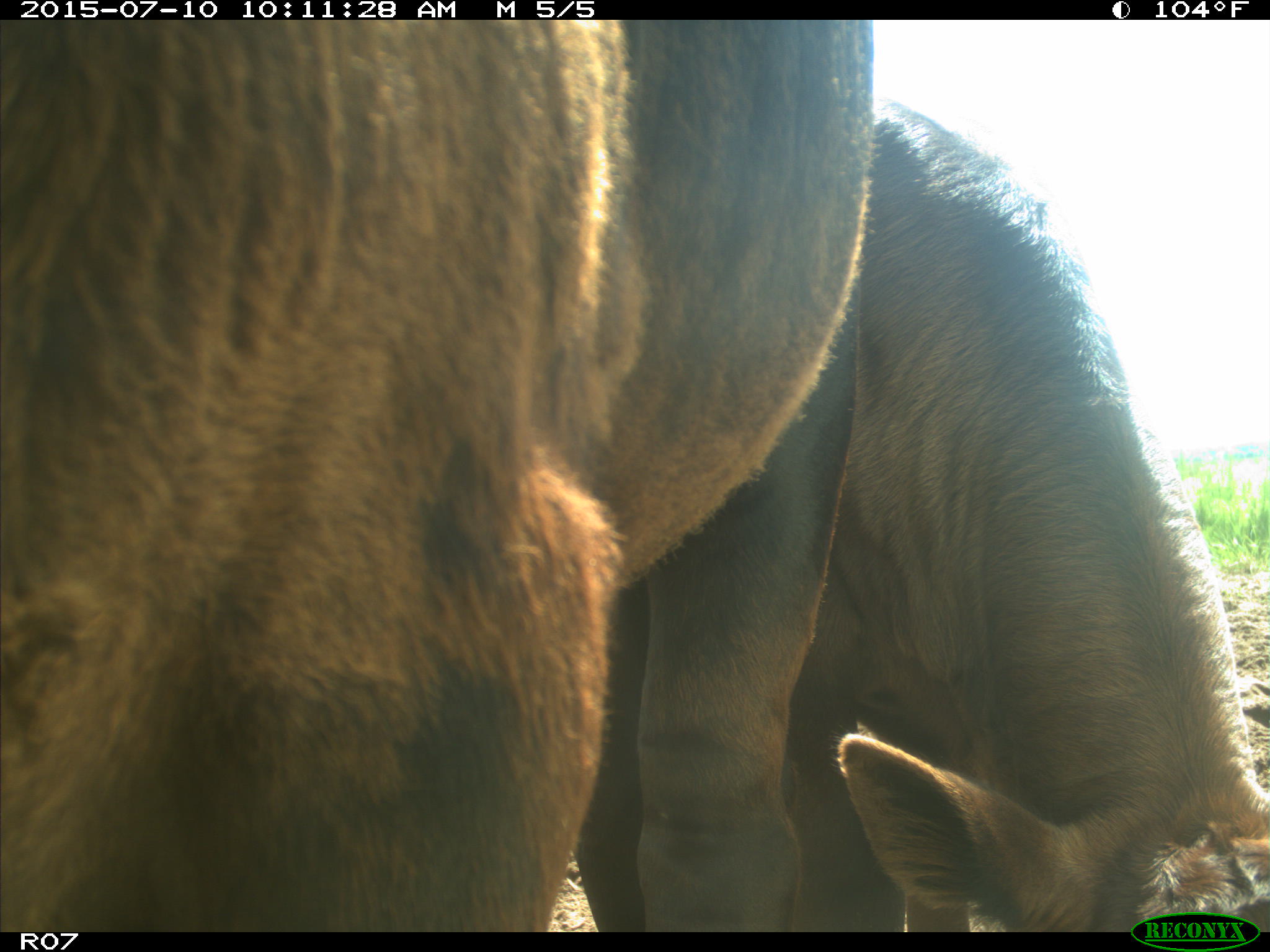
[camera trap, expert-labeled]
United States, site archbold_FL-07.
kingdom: Animalia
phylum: Chordata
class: Mammalia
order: Artiodactyla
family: Bovidae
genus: Bos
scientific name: Bos taurus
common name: domestic cow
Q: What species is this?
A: Bos taurus (domestic cow).